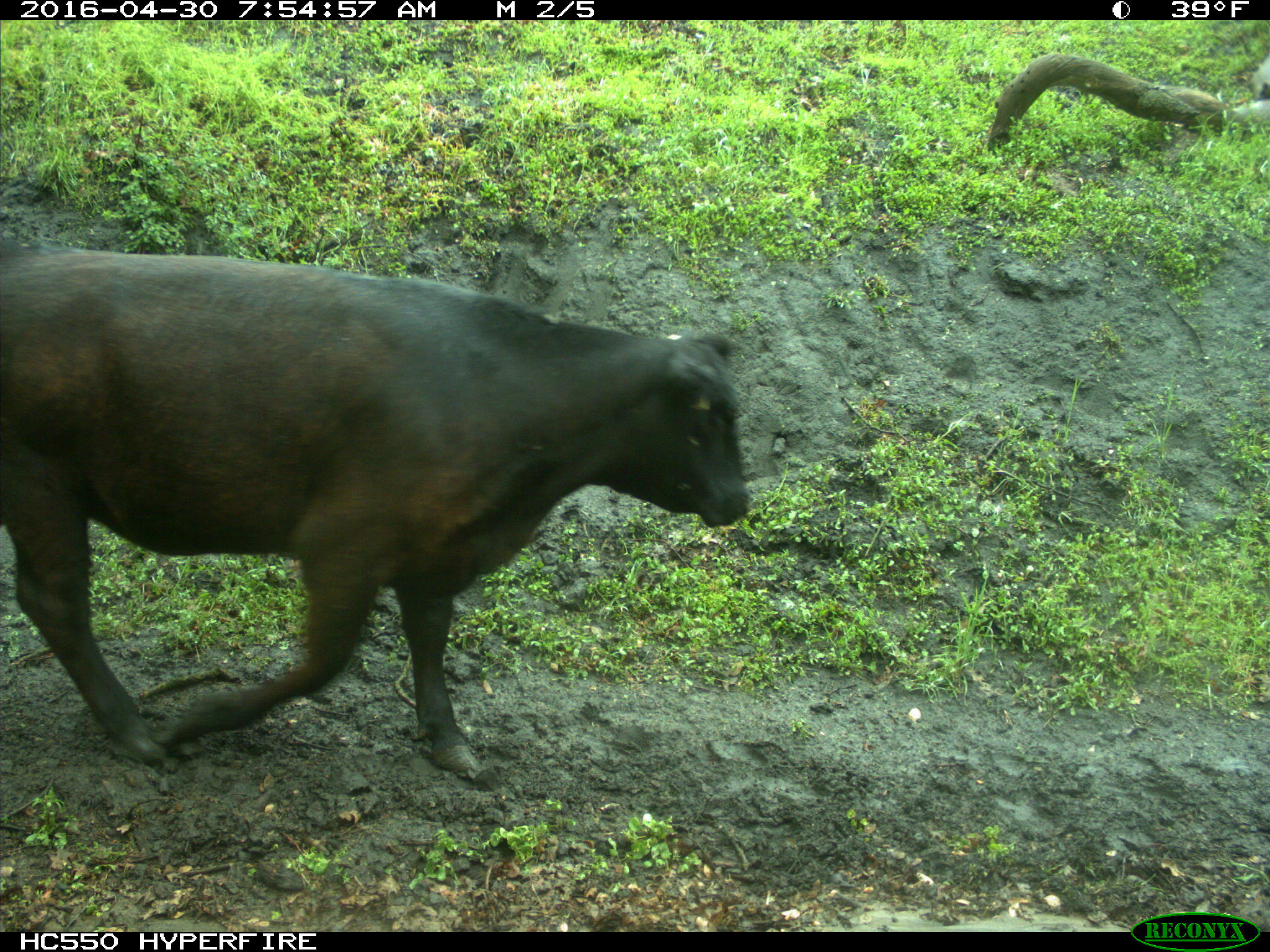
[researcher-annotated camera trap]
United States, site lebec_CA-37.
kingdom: Animalia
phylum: Chordata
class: Mammalia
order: Artiodactyla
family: Bovidae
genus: Bos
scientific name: Bos taurus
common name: domestic cow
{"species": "Bos taurus (domestic cow)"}